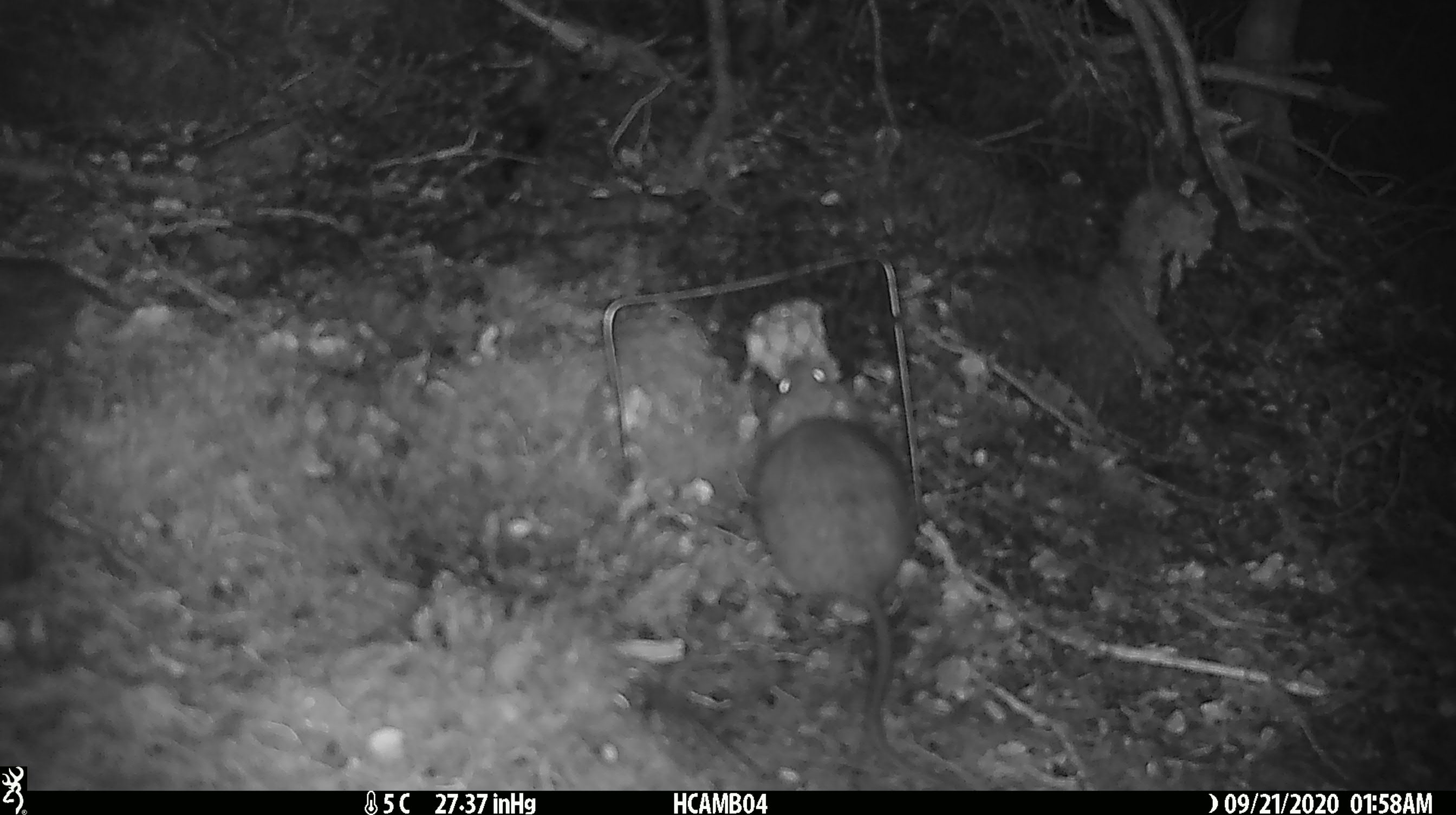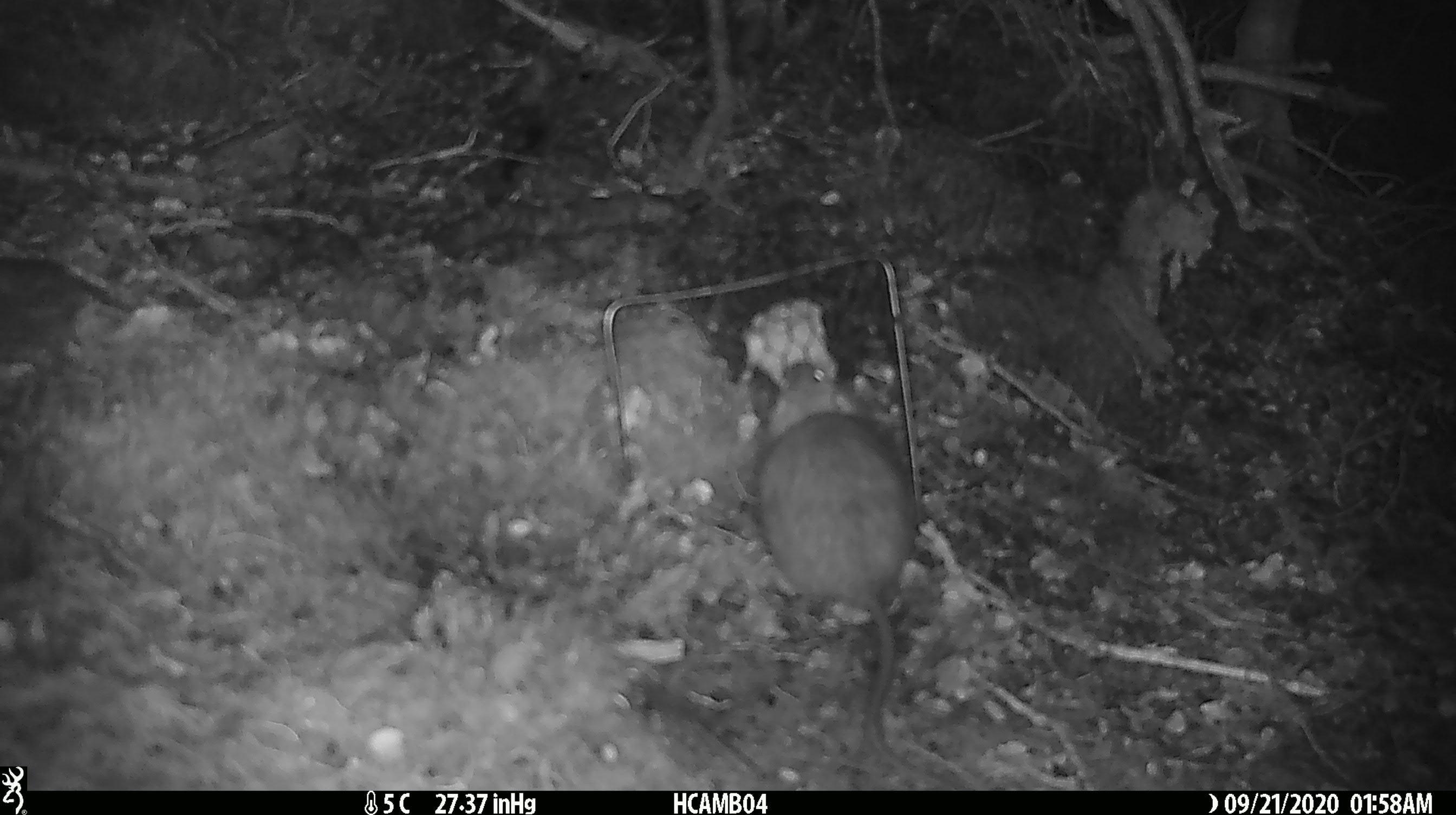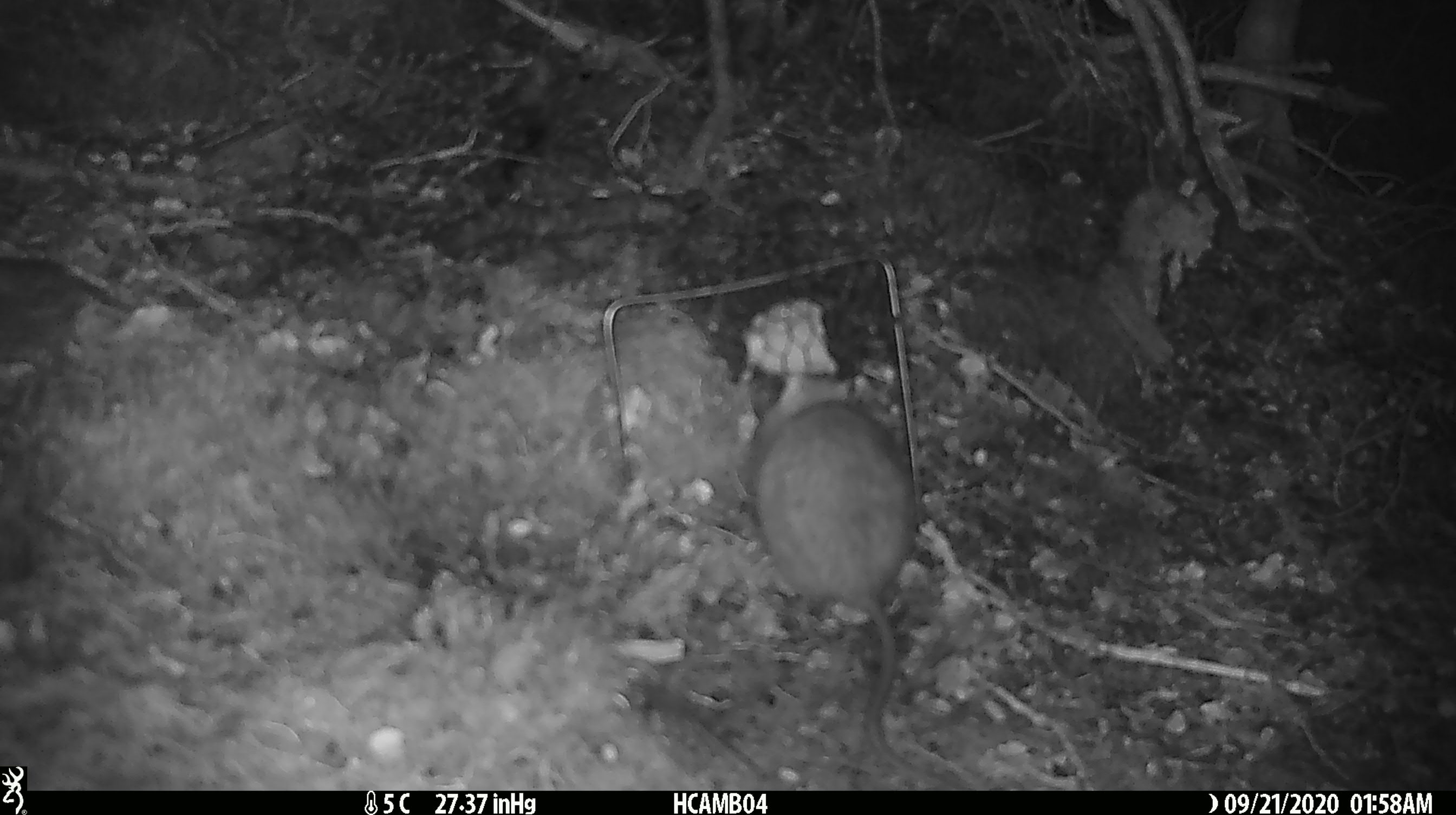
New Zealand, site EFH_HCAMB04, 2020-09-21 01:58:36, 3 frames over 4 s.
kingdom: Animalia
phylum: Chordata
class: Mammalia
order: Rodentia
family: Muridae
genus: Rattus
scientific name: Rattus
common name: rat